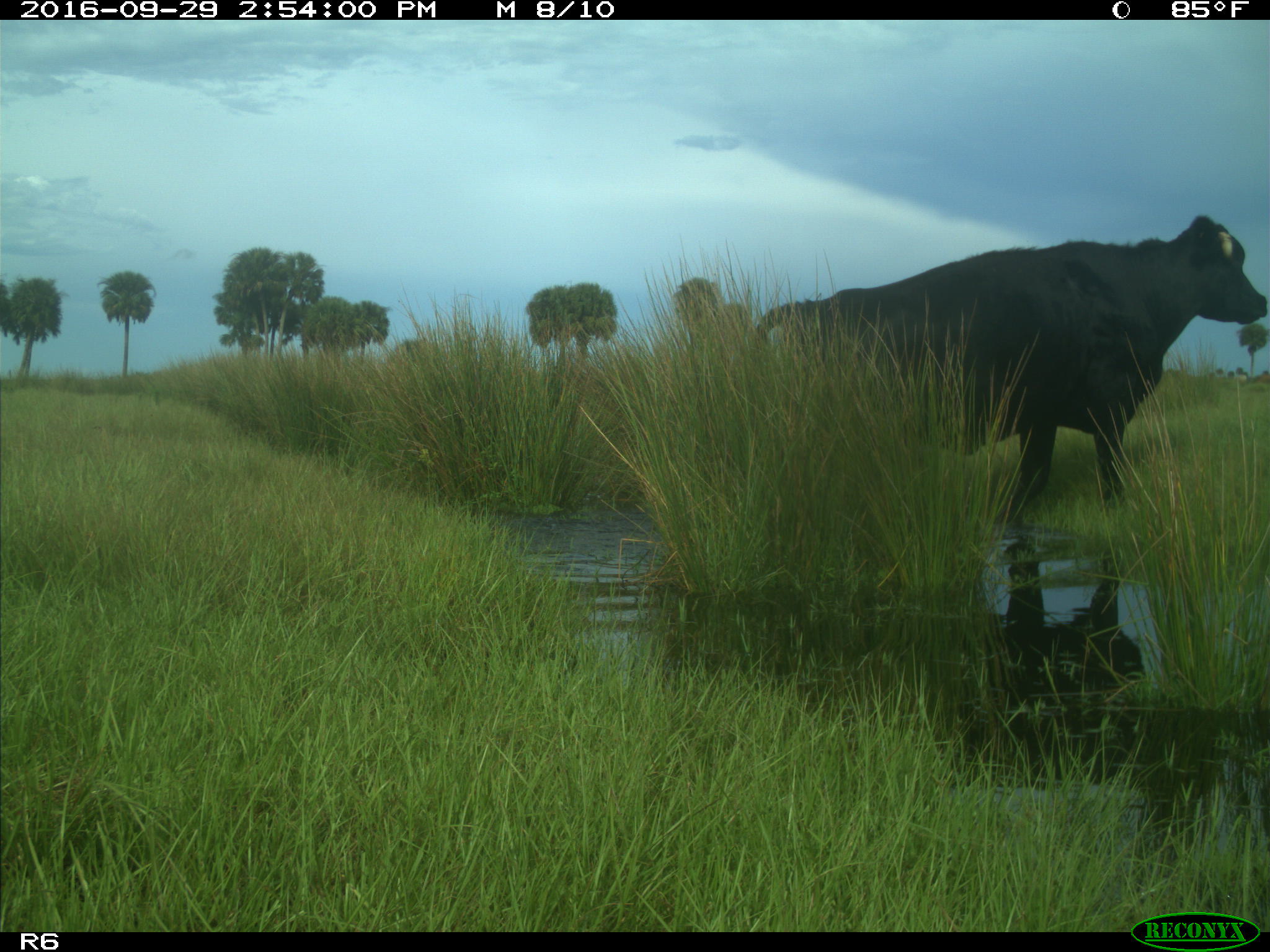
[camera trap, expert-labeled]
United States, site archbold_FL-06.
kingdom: Animalia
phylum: Chordata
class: Mammalia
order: Artiodactyla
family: Bovidae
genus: Bos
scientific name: Bos taurus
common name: domestic cow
Bos taurus (domestic cow).